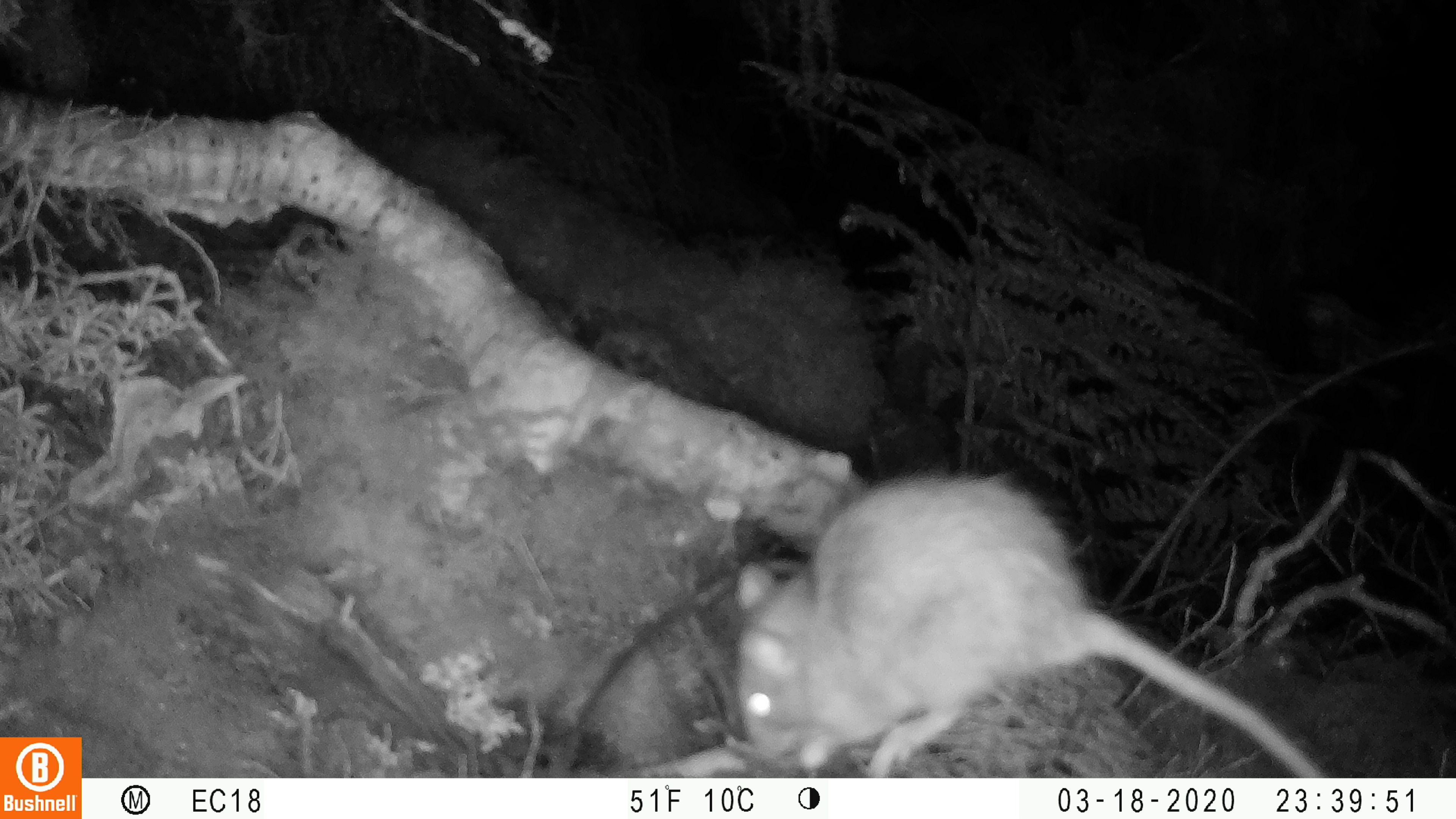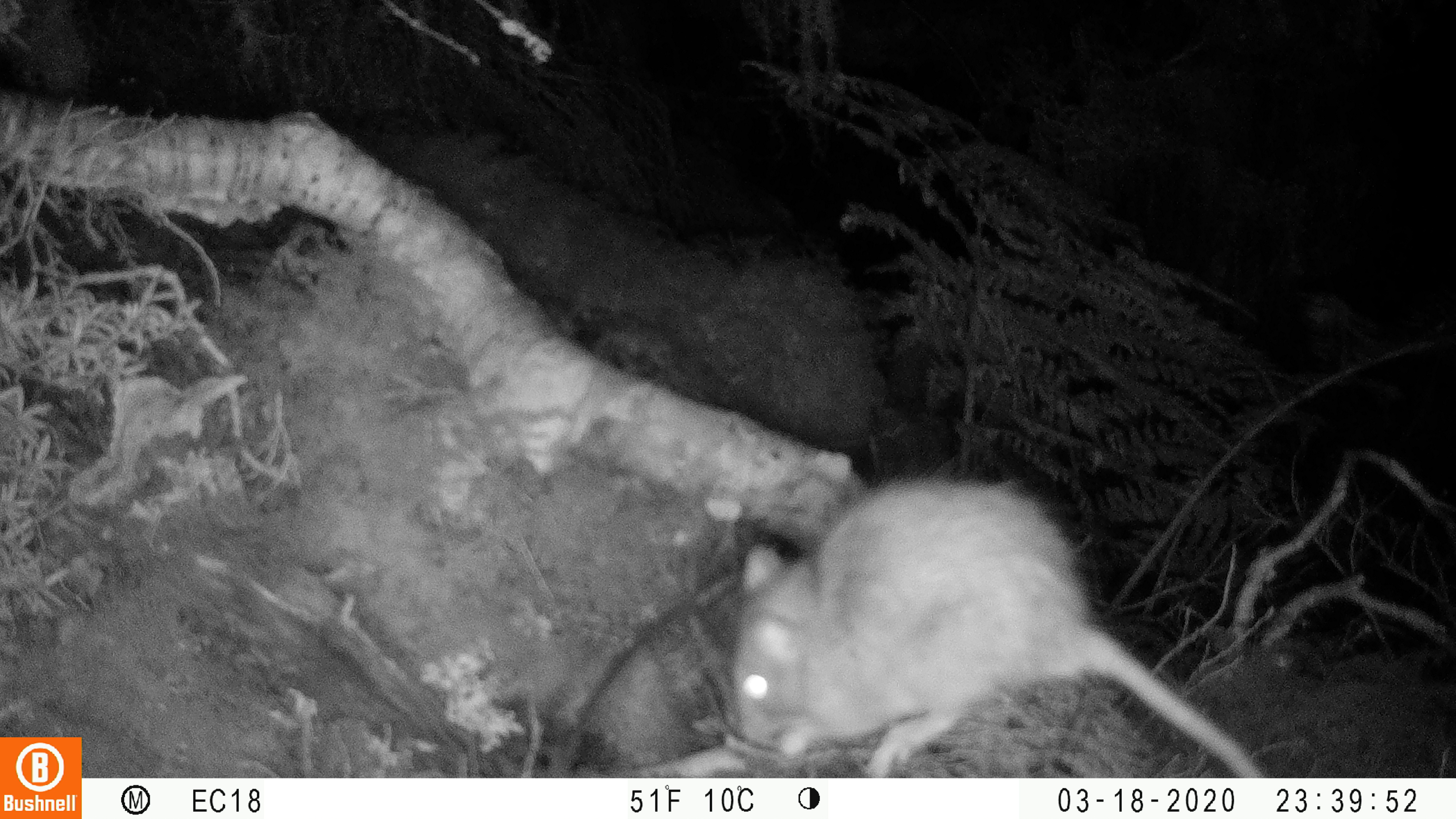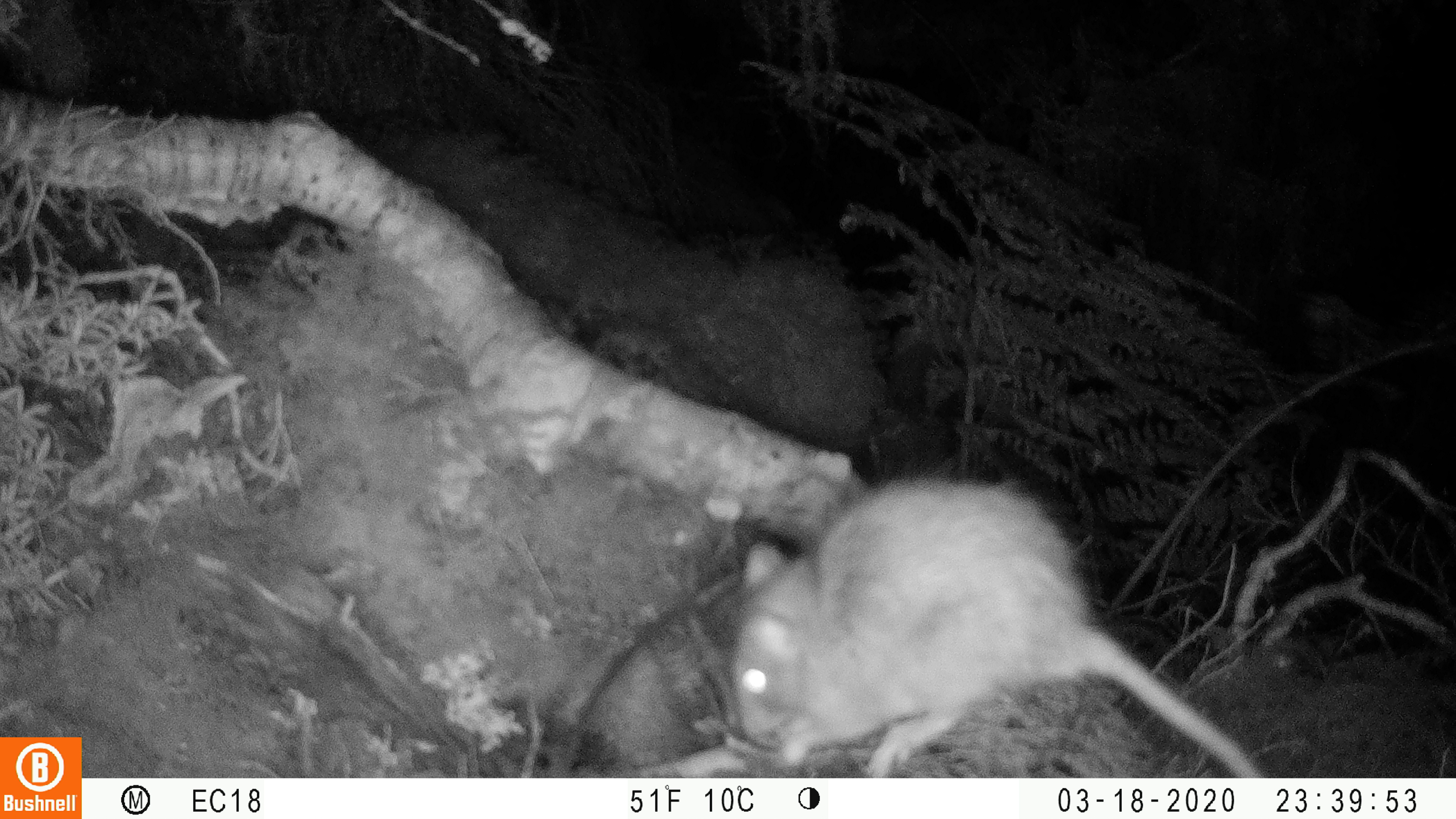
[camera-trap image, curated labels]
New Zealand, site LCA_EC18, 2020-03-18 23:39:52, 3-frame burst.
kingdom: Animalia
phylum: Chordata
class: Mammalia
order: Rodentia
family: Muridae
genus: Rattus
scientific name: Rattus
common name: rat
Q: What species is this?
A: Rat (Rattus).